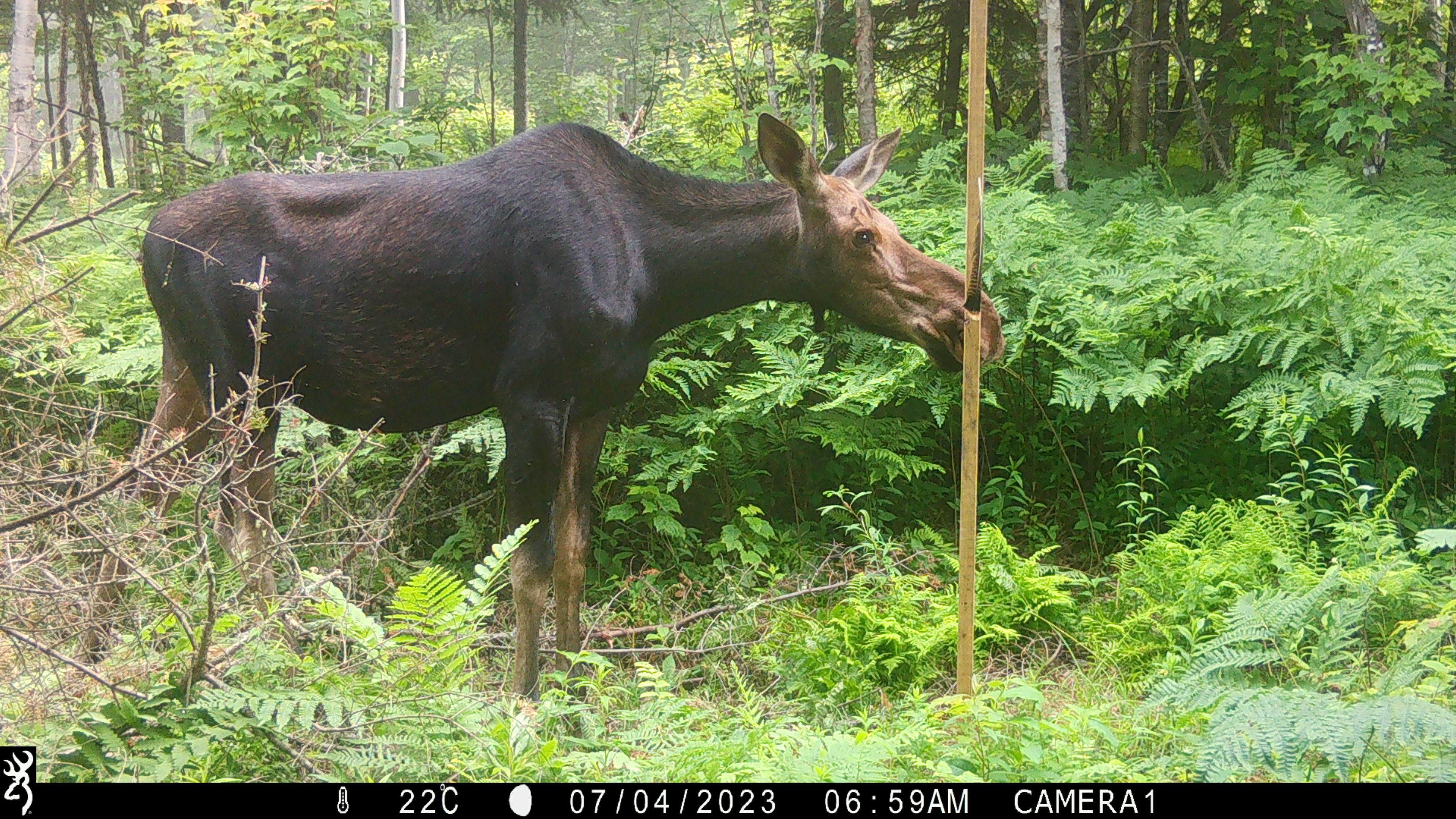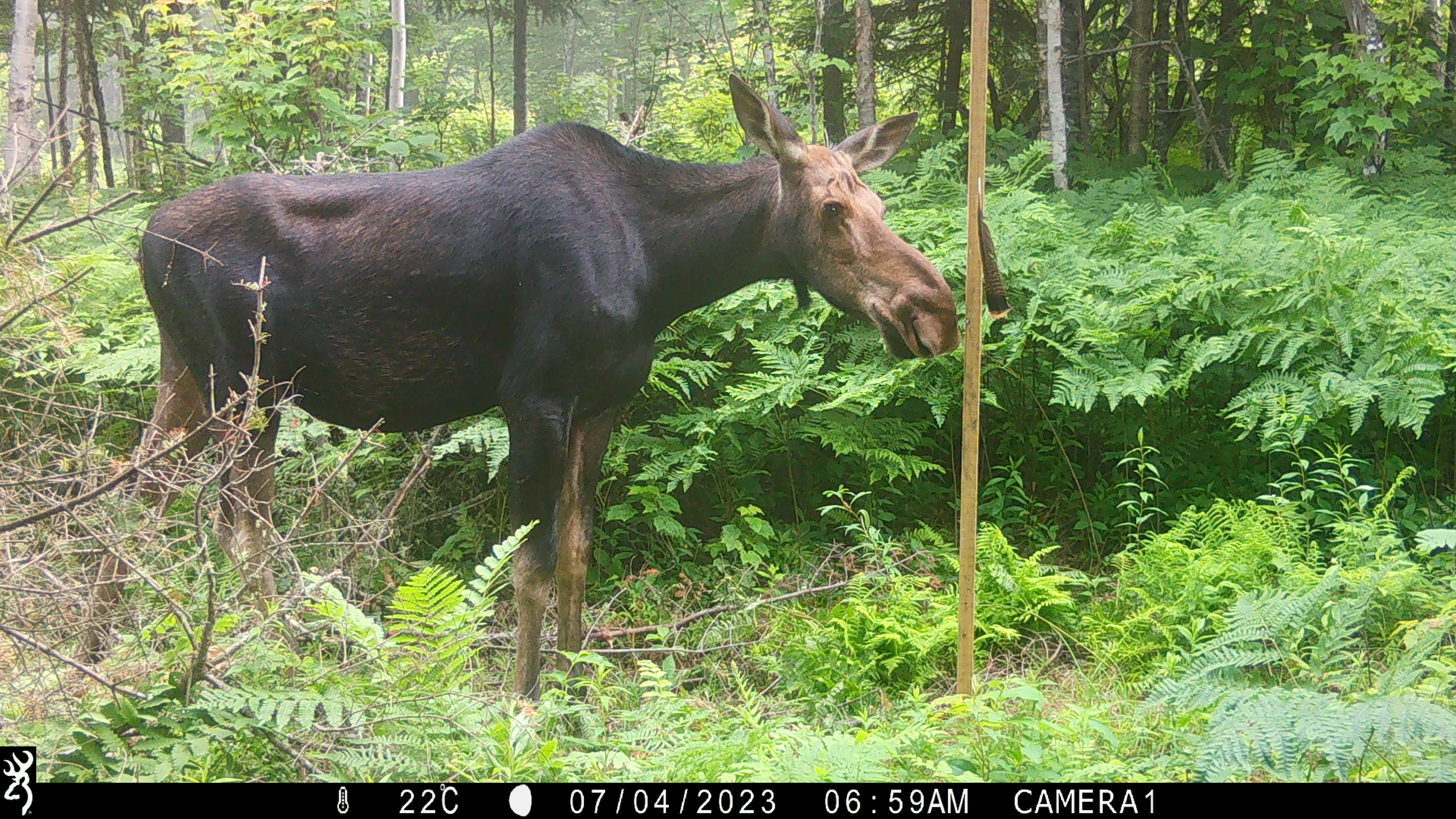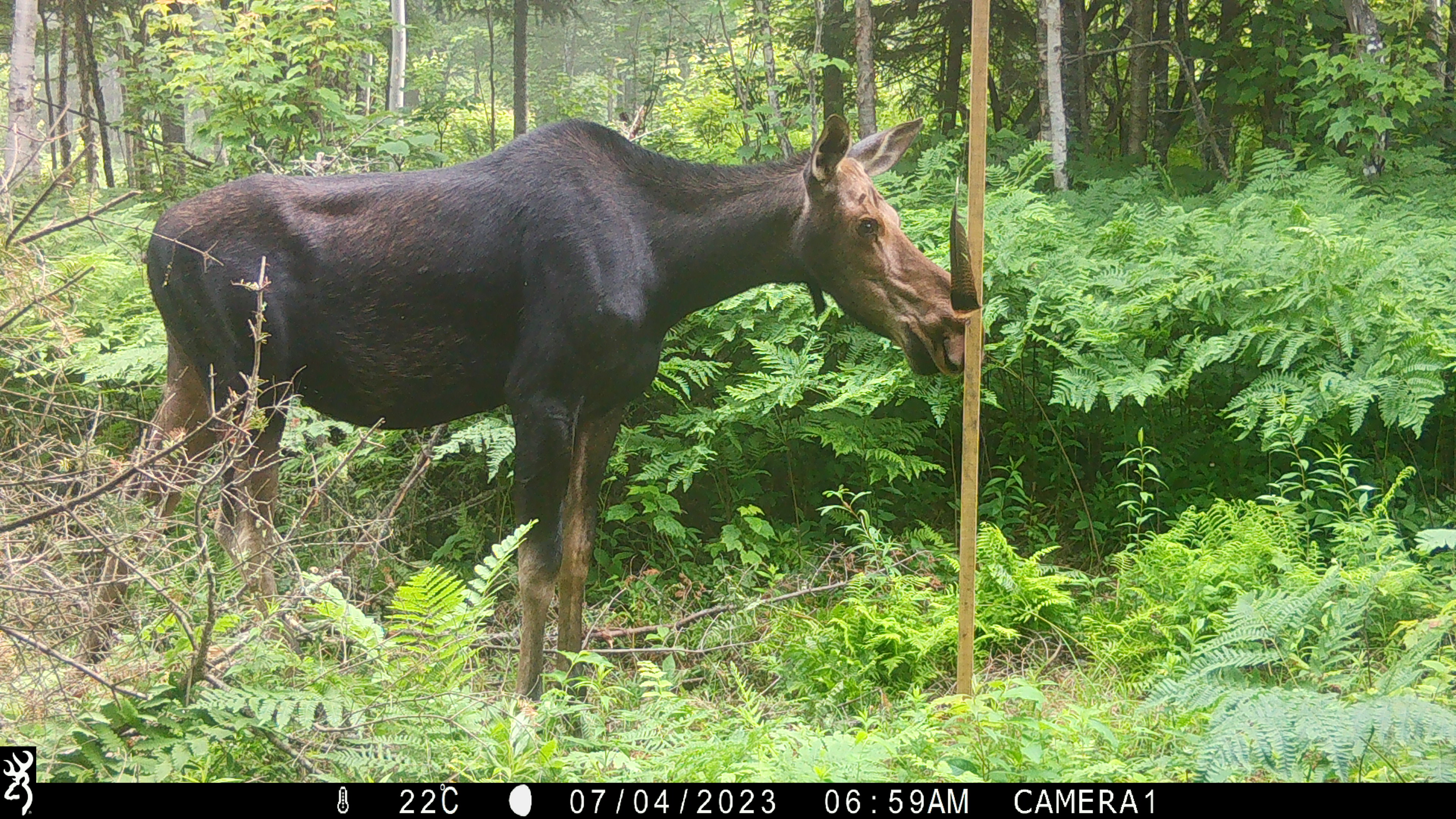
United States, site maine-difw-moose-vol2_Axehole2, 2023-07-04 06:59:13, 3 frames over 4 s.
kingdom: Animalia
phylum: Chordata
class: Mammalia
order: Artiodactyla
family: Cervidae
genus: Alces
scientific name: Alces alces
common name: moose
Moose (Alces alces).